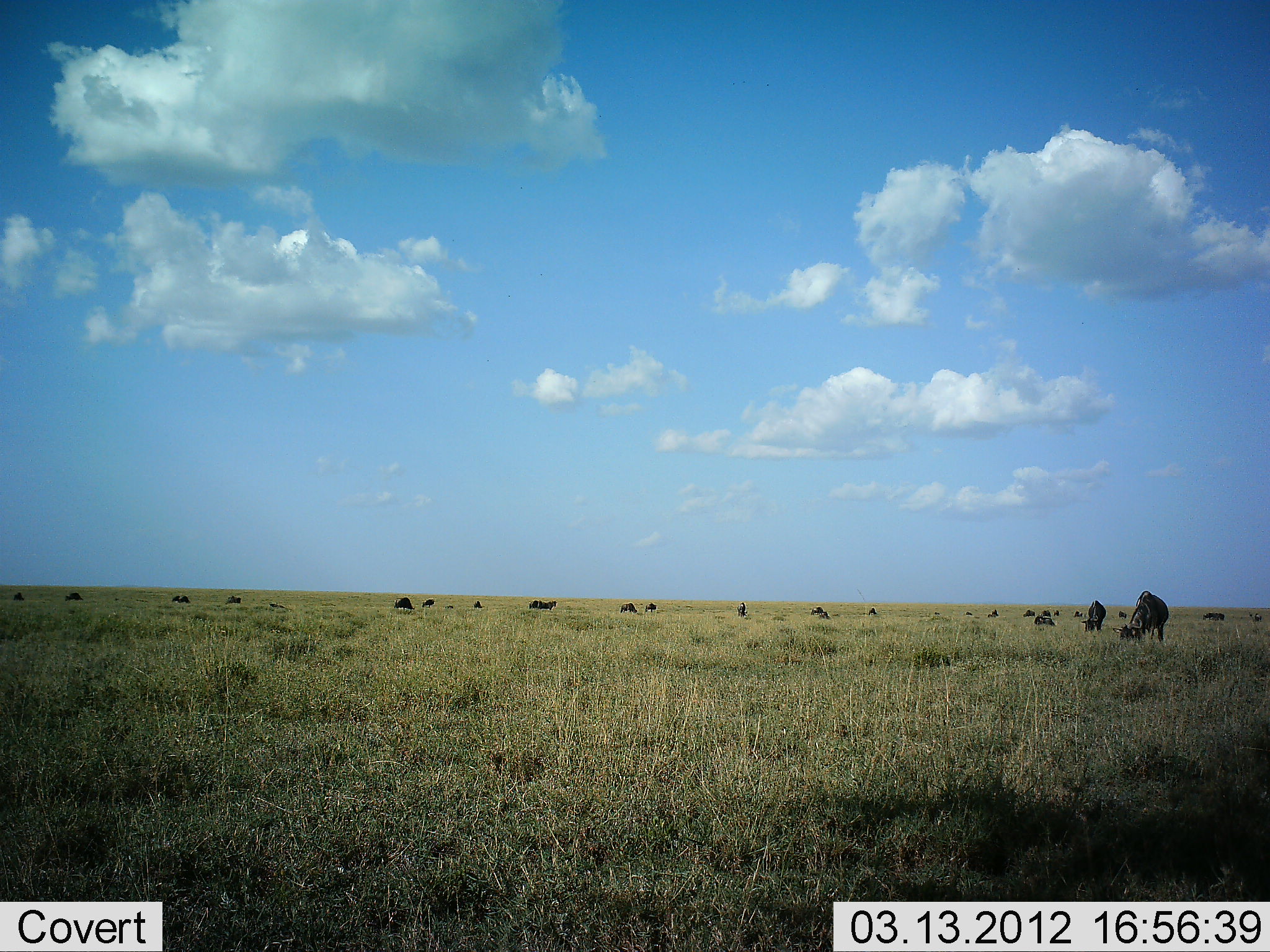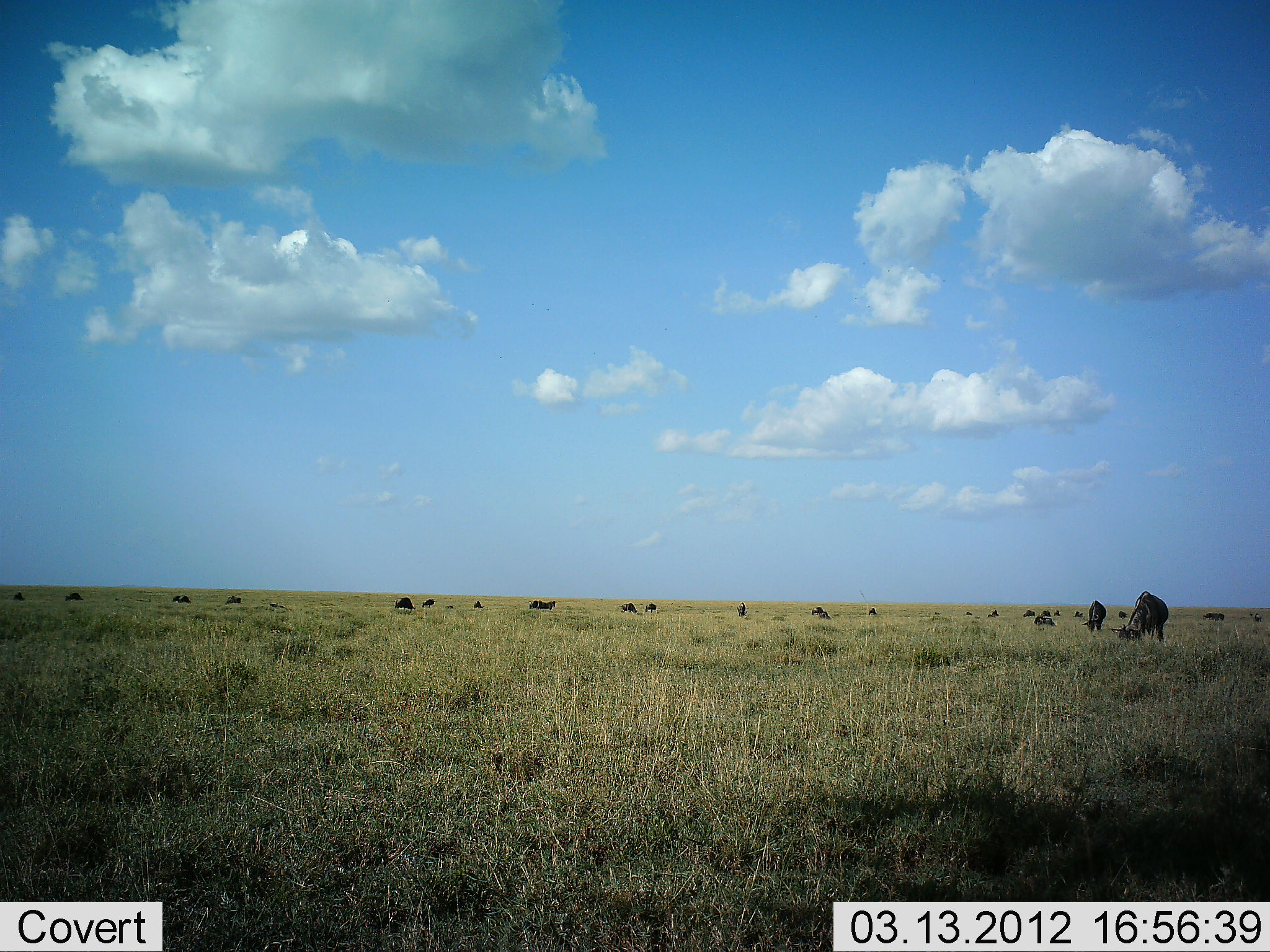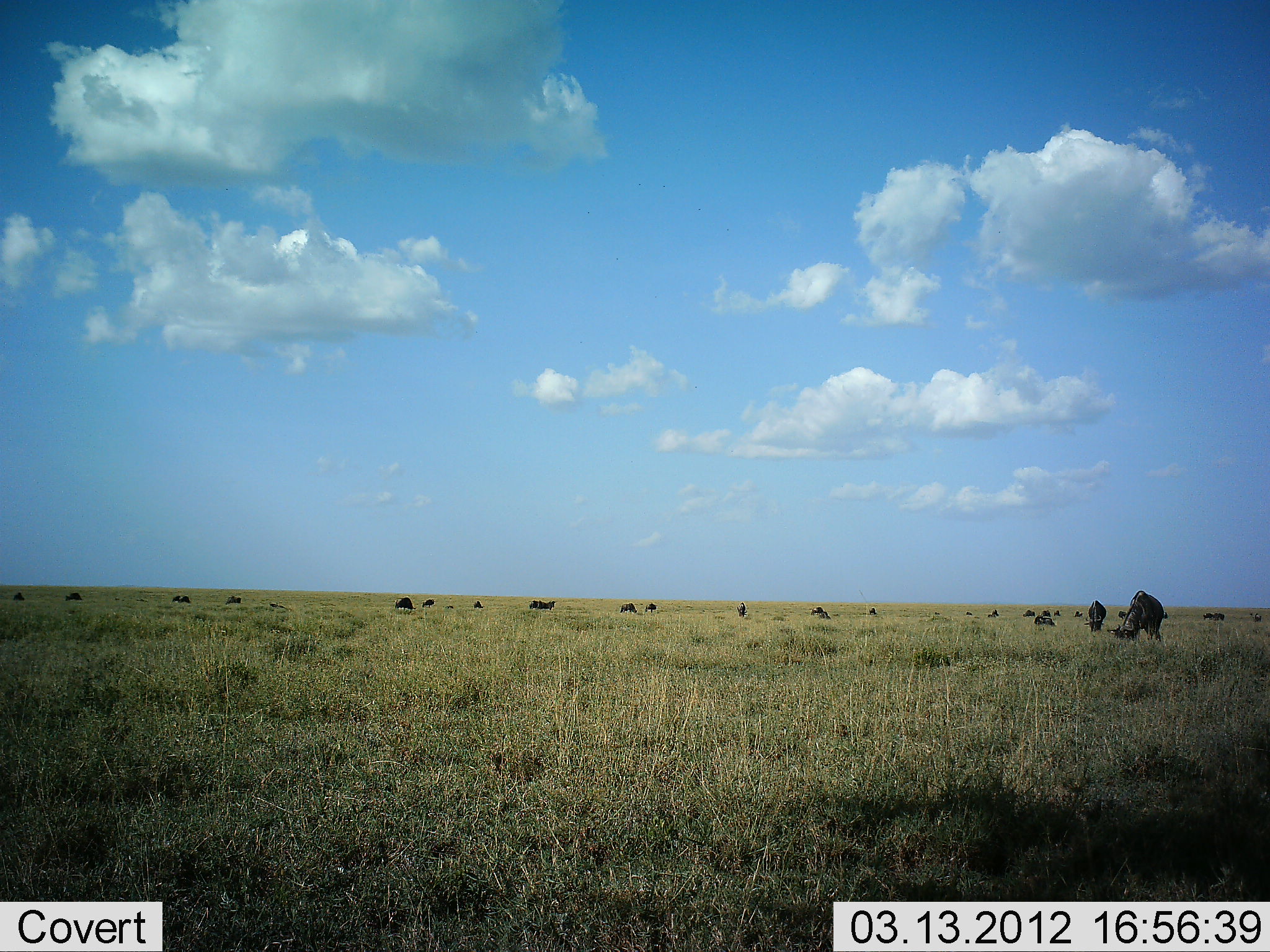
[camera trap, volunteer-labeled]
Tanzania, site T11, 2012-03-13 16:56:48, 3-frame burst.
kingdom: Animalia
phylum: Chordata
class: Mammalia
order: Artiodactyla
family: Bovidae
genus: Connochaetes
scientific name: Connochaetes taurinus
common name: blue wildebeest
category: wildebeest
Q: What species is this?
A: Wildebeest (blue wildebeest) (Connochaetes taurinus).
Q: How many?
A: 11-50.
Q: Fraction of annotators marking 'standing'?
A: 62%.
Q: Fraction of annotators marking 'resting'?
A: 15%.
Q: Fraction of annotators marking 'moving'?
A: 8%.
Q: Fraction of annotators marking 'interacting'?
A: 0%.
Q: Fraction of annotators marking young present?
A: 0%.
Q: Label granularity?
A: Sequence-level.